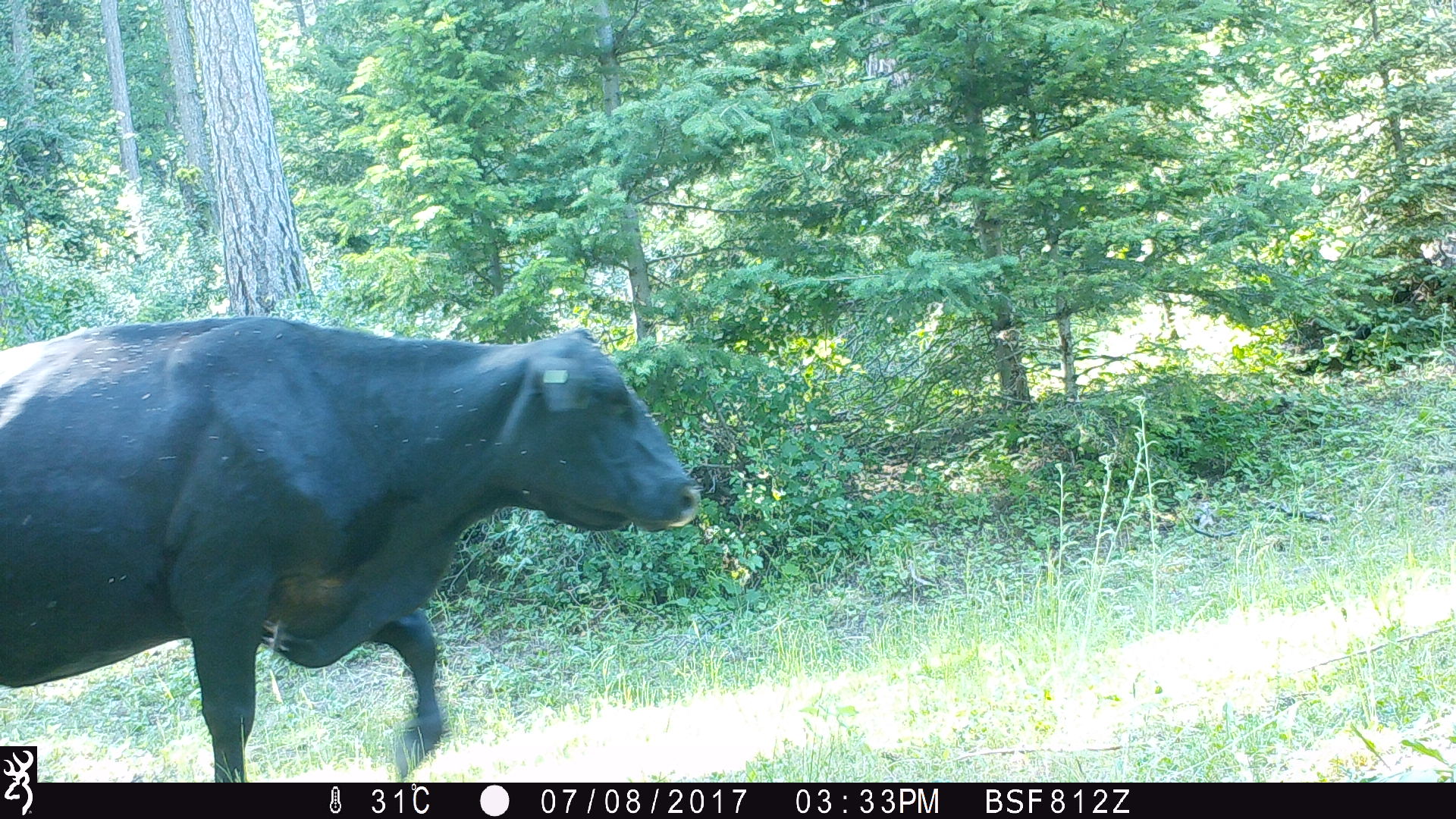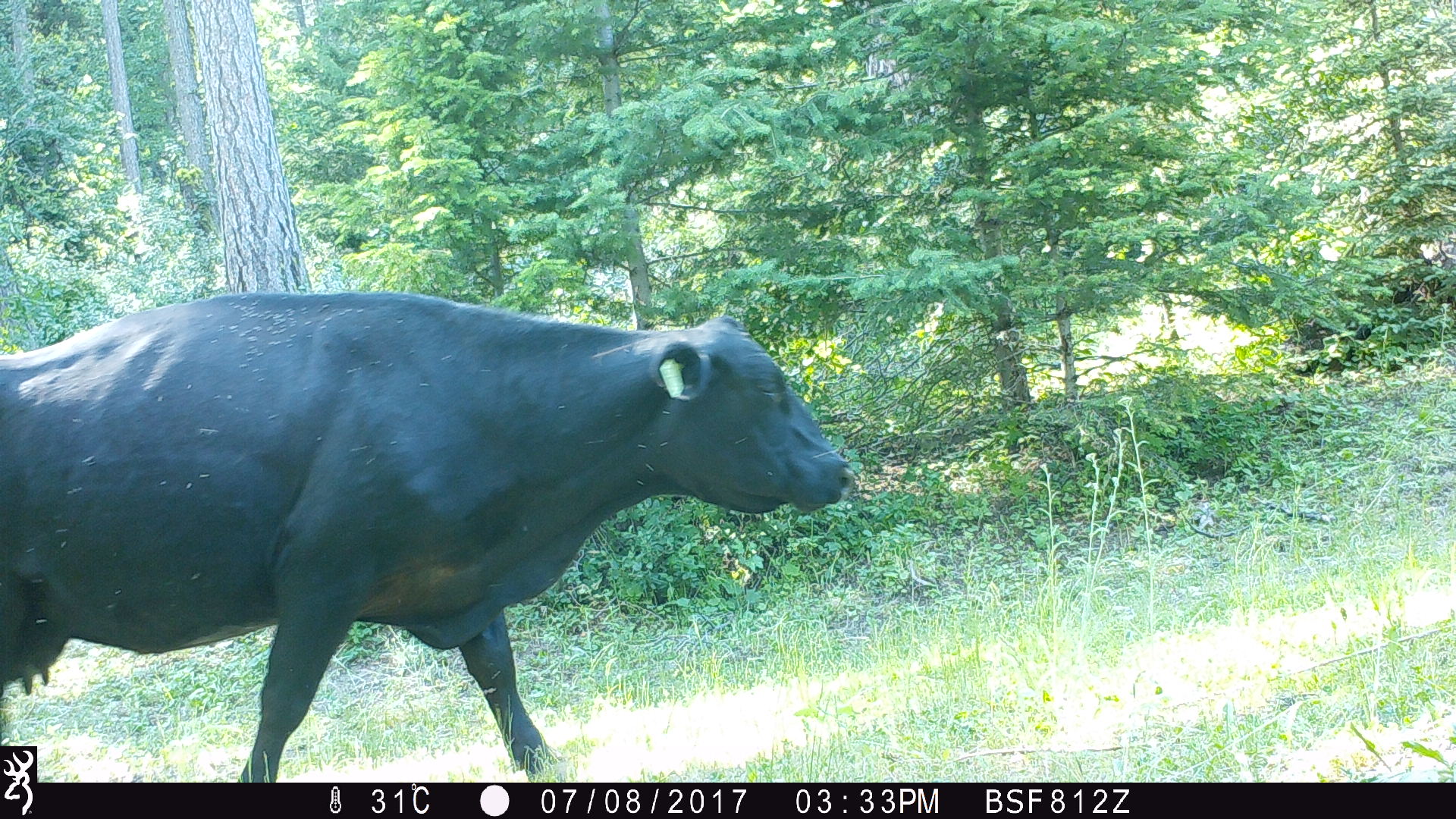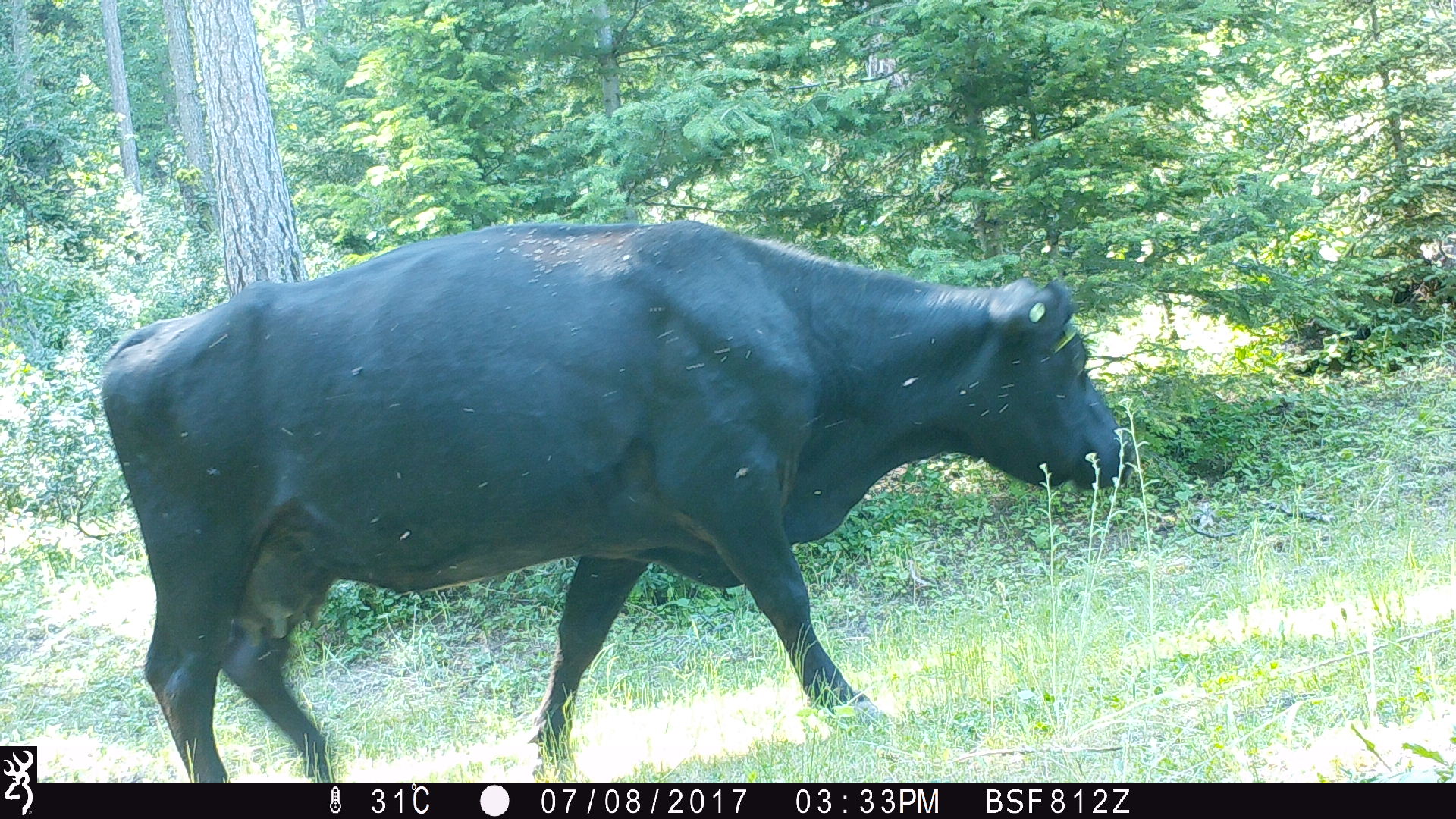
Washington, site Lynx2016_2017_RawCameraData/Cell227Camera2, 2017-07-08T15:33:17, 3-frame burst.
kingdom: Animalia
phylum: Chordata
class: Mammalia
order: Artiodactyla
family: Bovidae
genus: Bos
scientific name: Bos taurus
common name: domestic cattle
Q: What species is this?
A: Domestic cattle (Bos taurus).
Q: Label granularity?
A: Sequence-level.